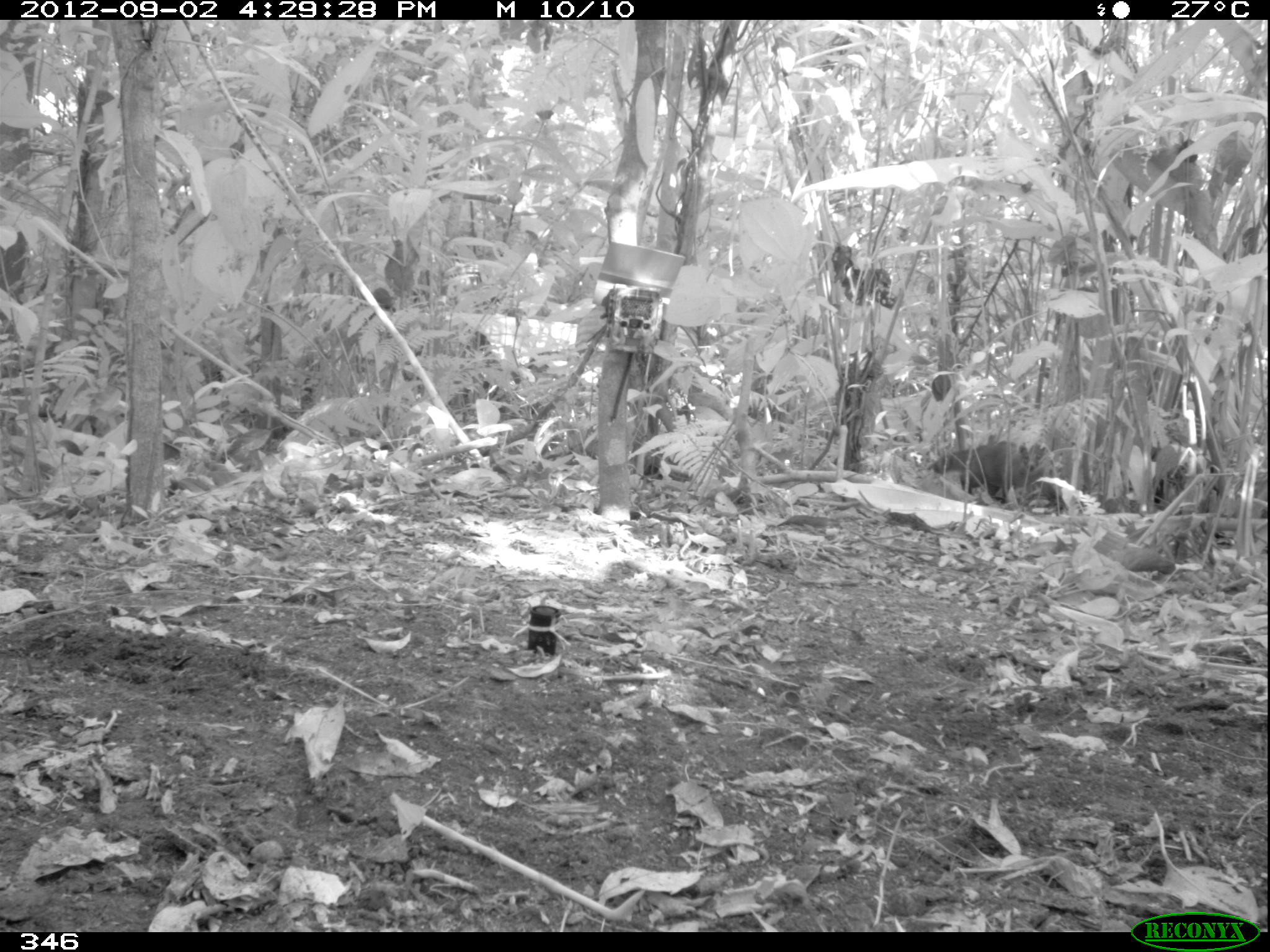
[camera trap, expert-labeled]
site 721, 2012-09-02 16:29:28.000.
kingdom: Animalia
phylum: Chordata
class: Mammalia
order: Carnivora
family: Procyonidae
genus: Nasua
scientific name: Nasua nasua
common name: south american coati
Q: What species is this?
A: Nasua nasua (south american coati).